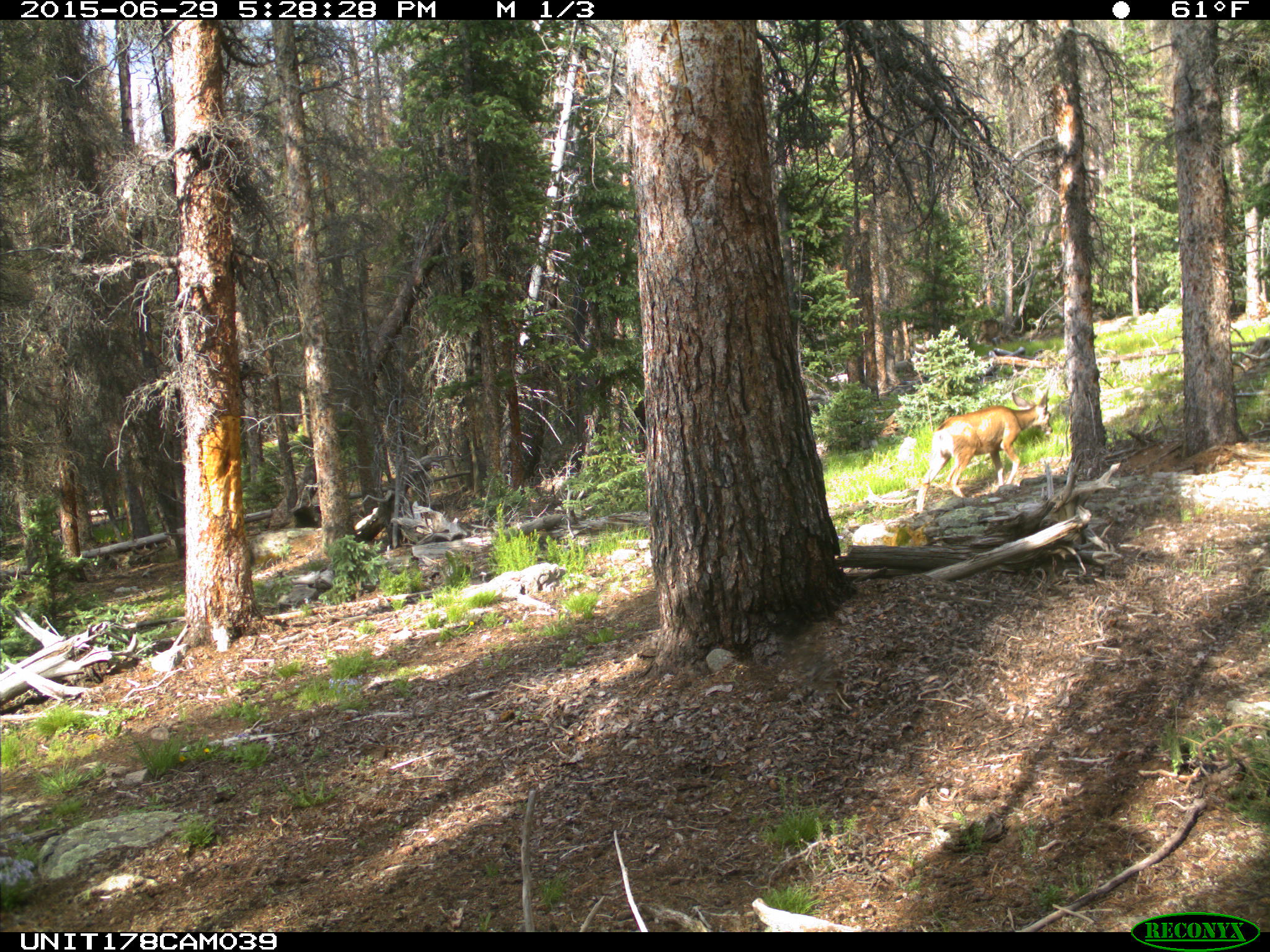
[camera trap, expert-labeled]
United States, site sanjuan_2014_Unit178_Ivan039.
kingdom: Animalia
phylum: Chordata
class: Mammalia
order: Artiodactyla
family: Cervidae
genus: Odocoileus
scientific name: Odocoileus hemionus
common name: mule deer